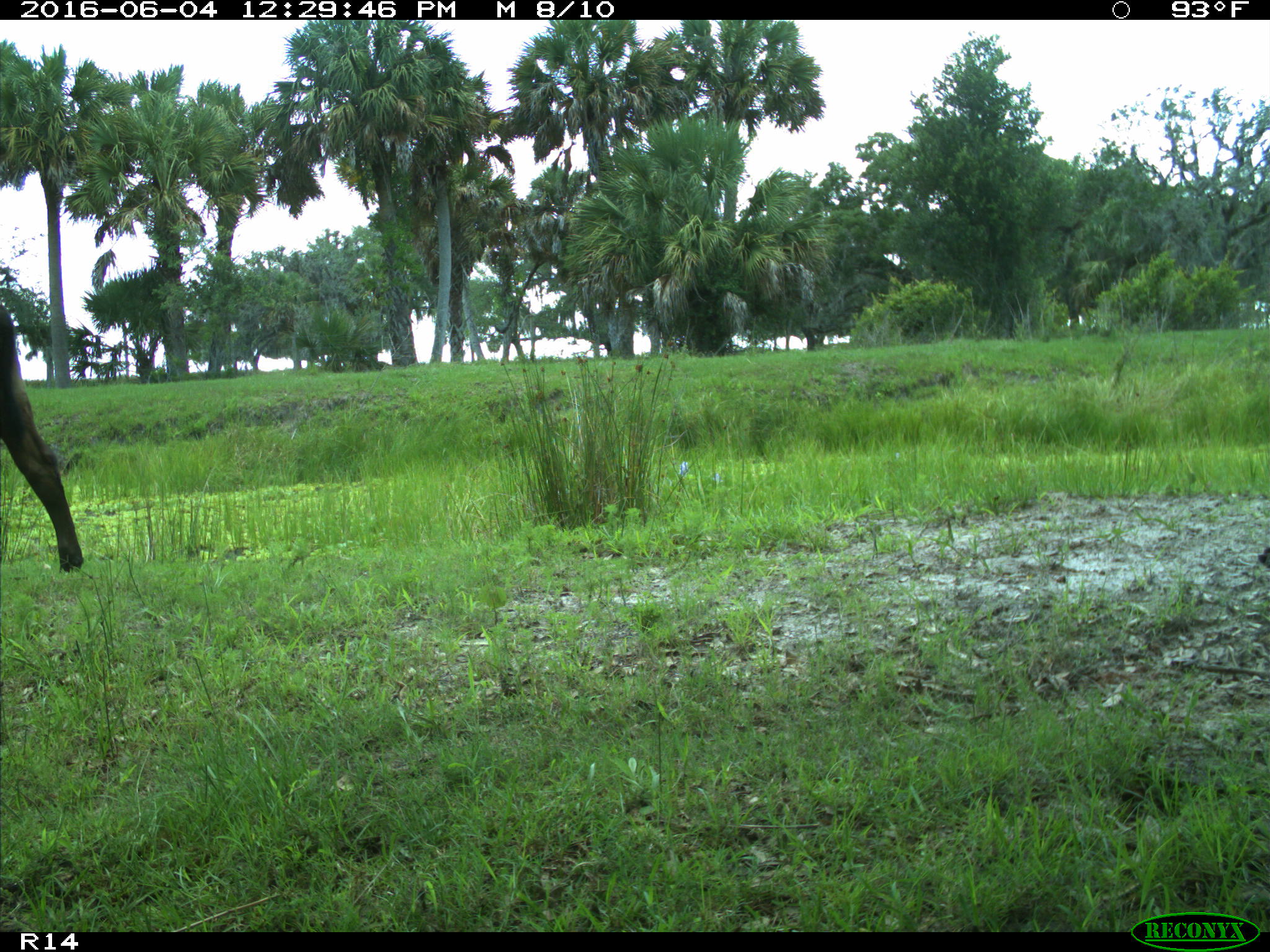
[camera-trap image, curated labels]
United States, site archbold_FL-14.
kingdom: Animalia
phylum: Chordata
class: Mammalia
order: Artiodactyla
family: Bovidae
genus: Bos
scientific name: Bos taurus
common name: domestic cow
Bos taurus (domestic cow).